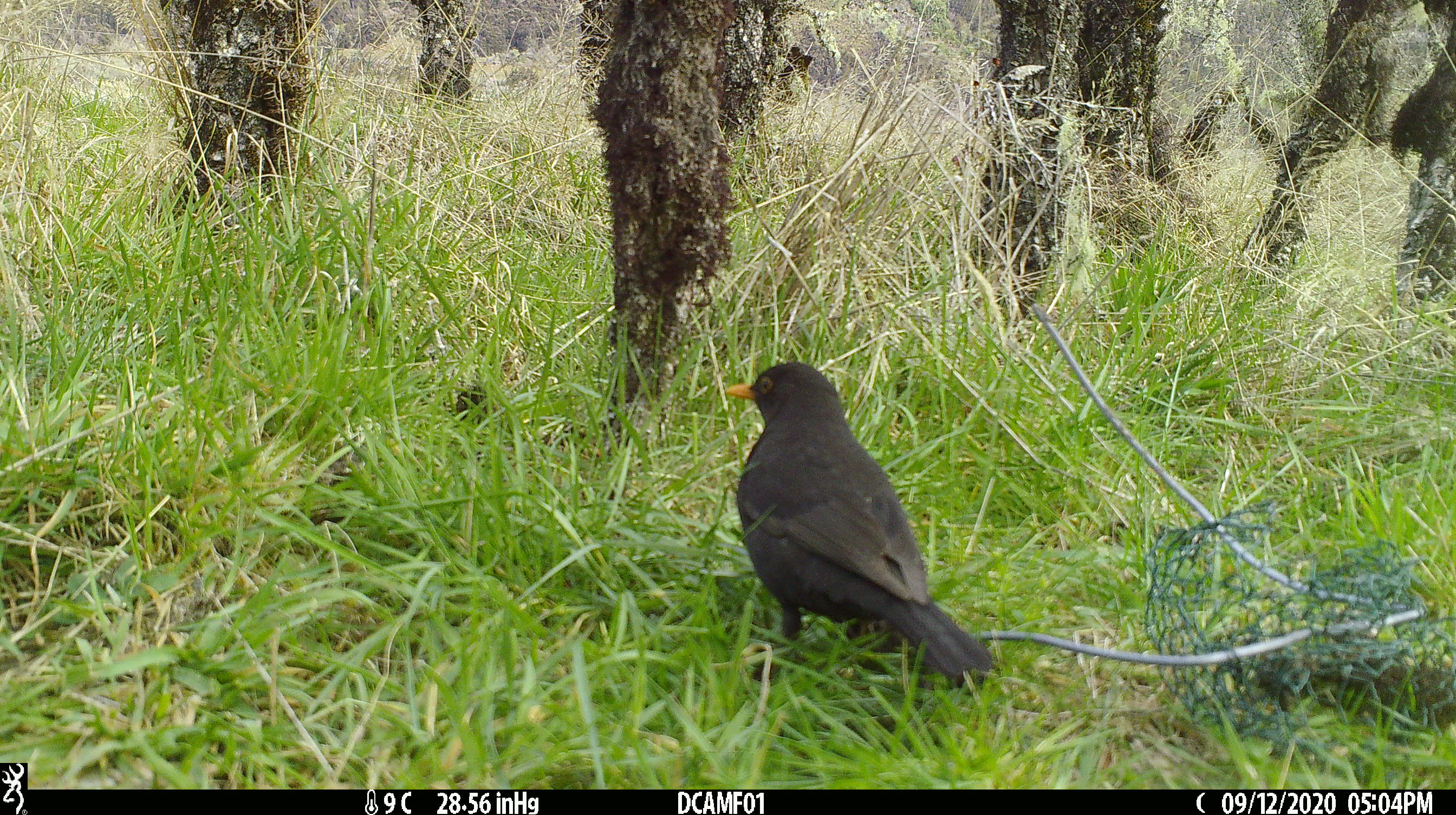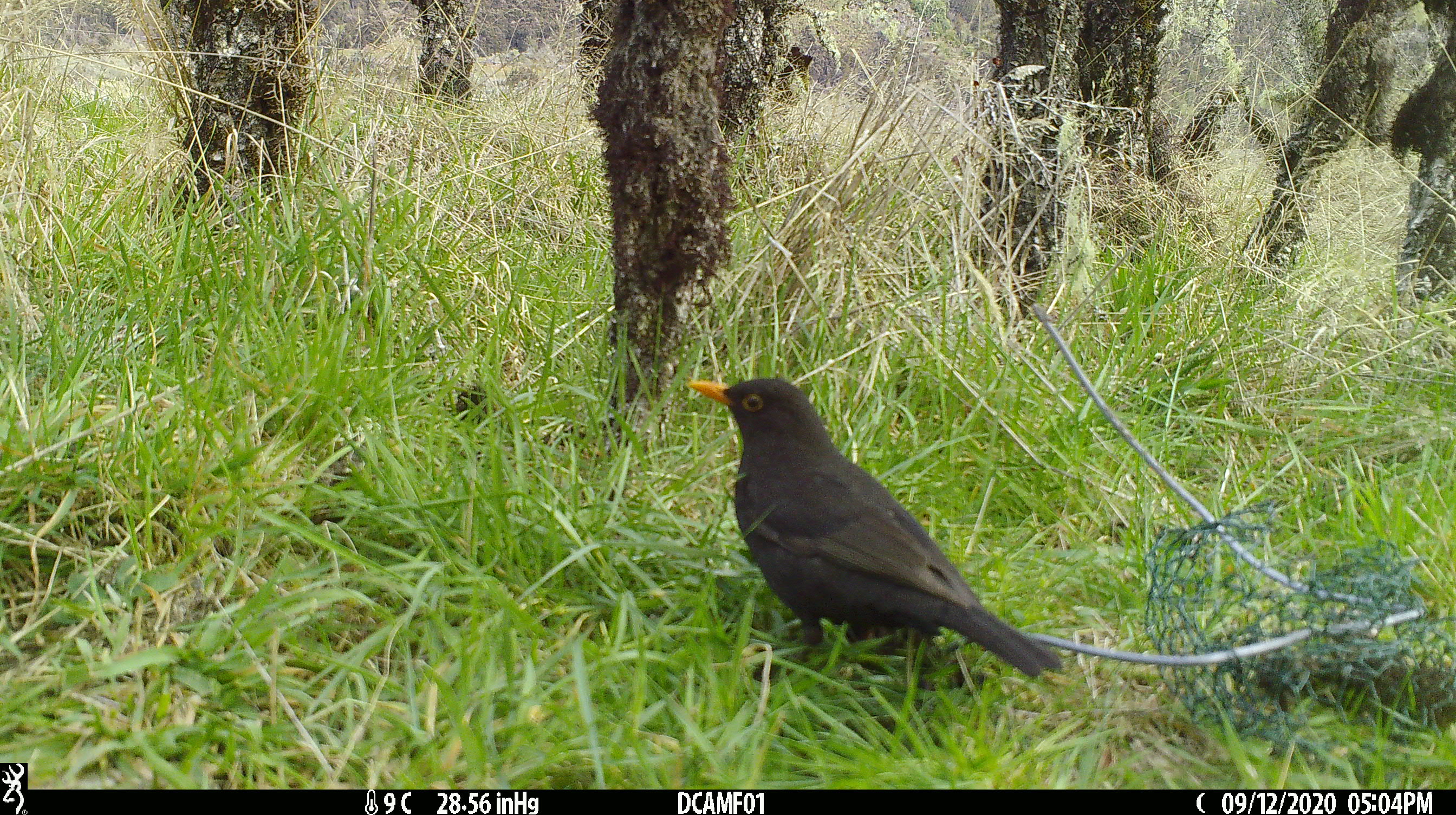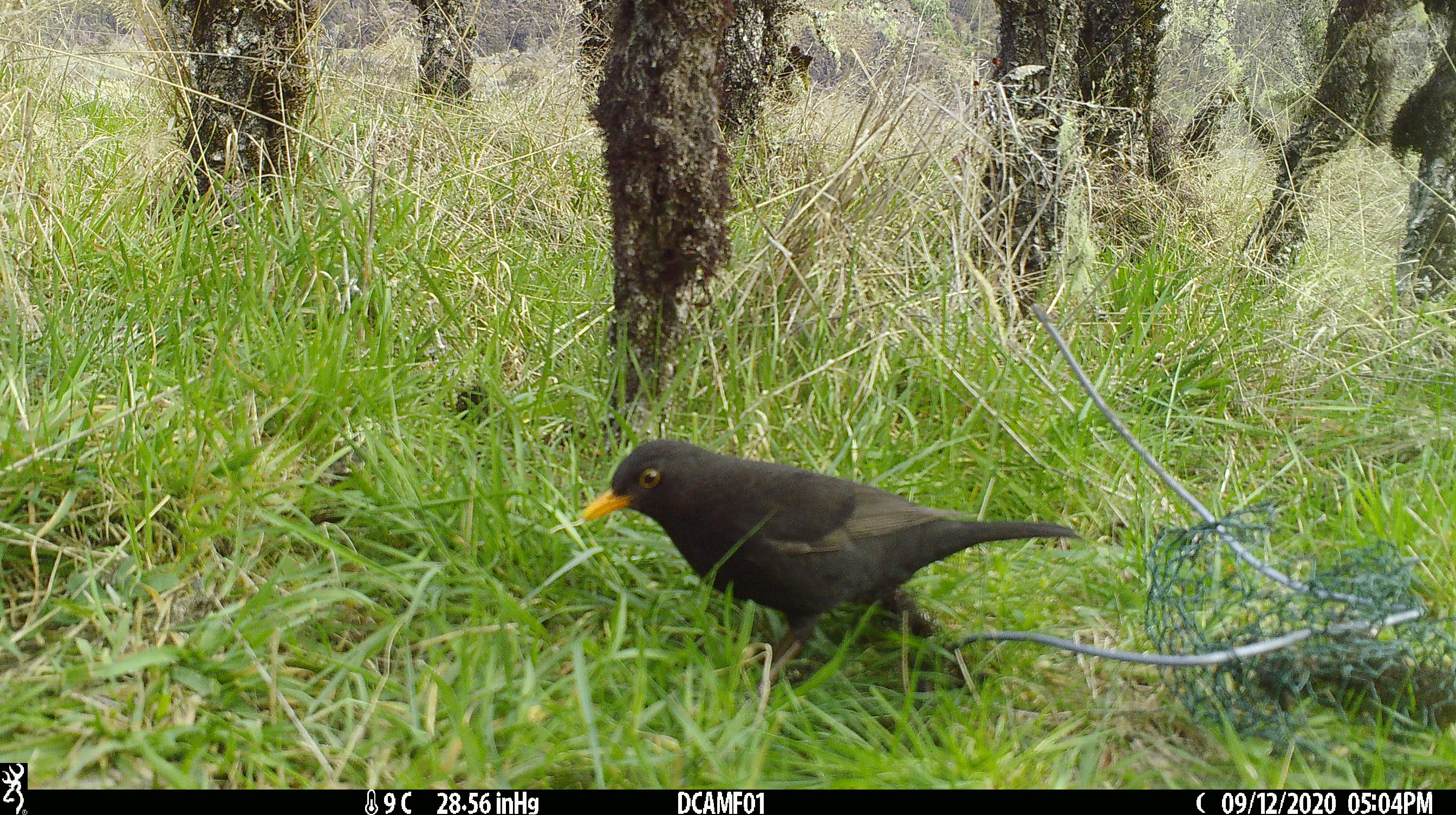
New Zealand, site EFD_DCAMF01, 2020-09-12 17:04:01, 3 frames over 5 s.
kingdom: Animalia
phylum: Chordata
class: Aves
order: Passeriformes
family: Turdidae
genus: Turdus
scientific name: Turdus merula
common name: eurasian blackbird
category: blackbird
Blackbird (eurasian blackbird) (Turdus merula).